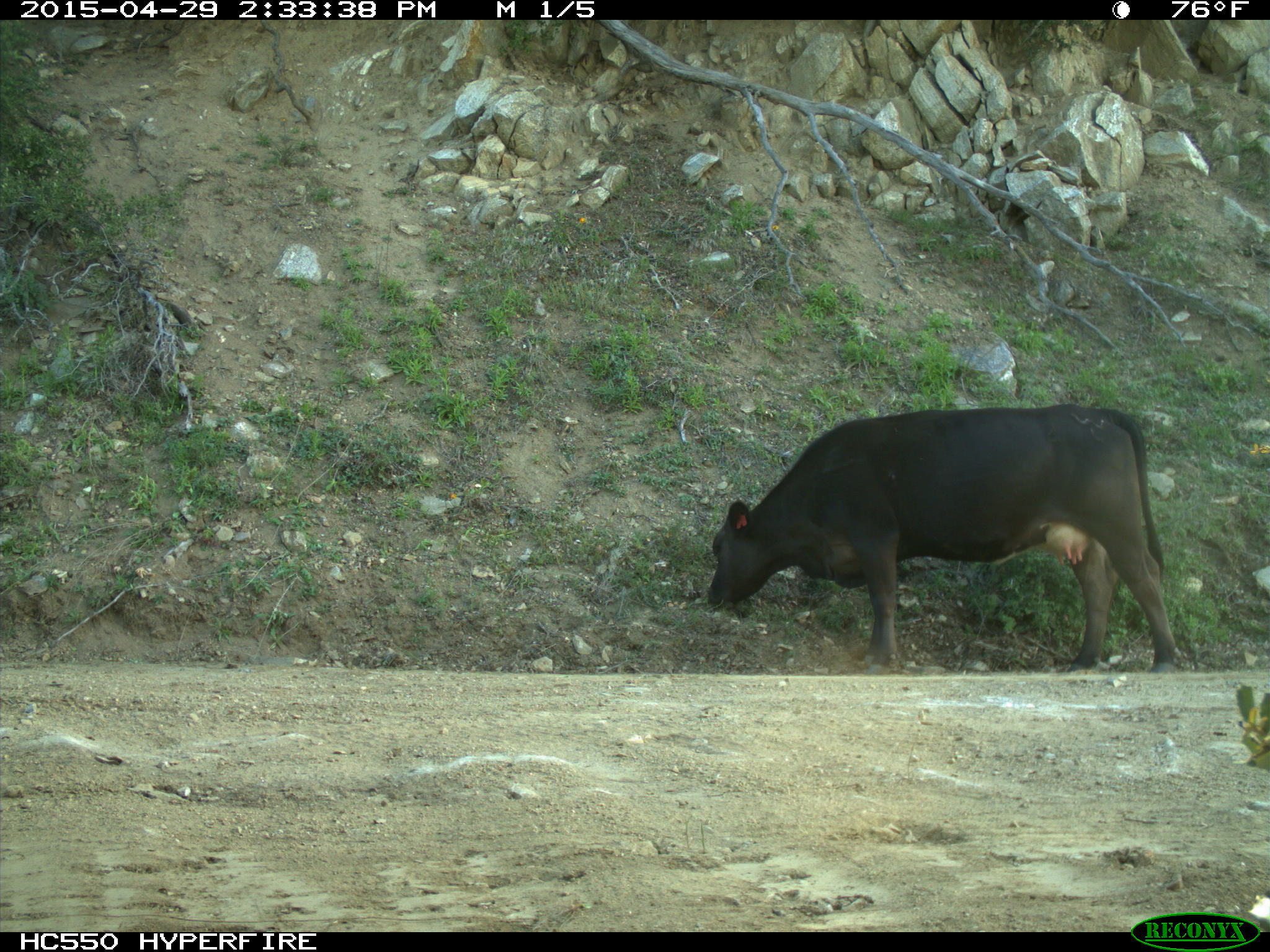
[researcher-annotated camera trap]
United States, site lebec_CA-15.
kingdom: Animalia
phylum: Chordata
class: Mammalia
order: Artiodactyla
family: Bovidae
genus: Bos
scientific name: Bos taurus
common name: domestic cow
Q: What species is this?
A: Bos taurus (domestic cow).